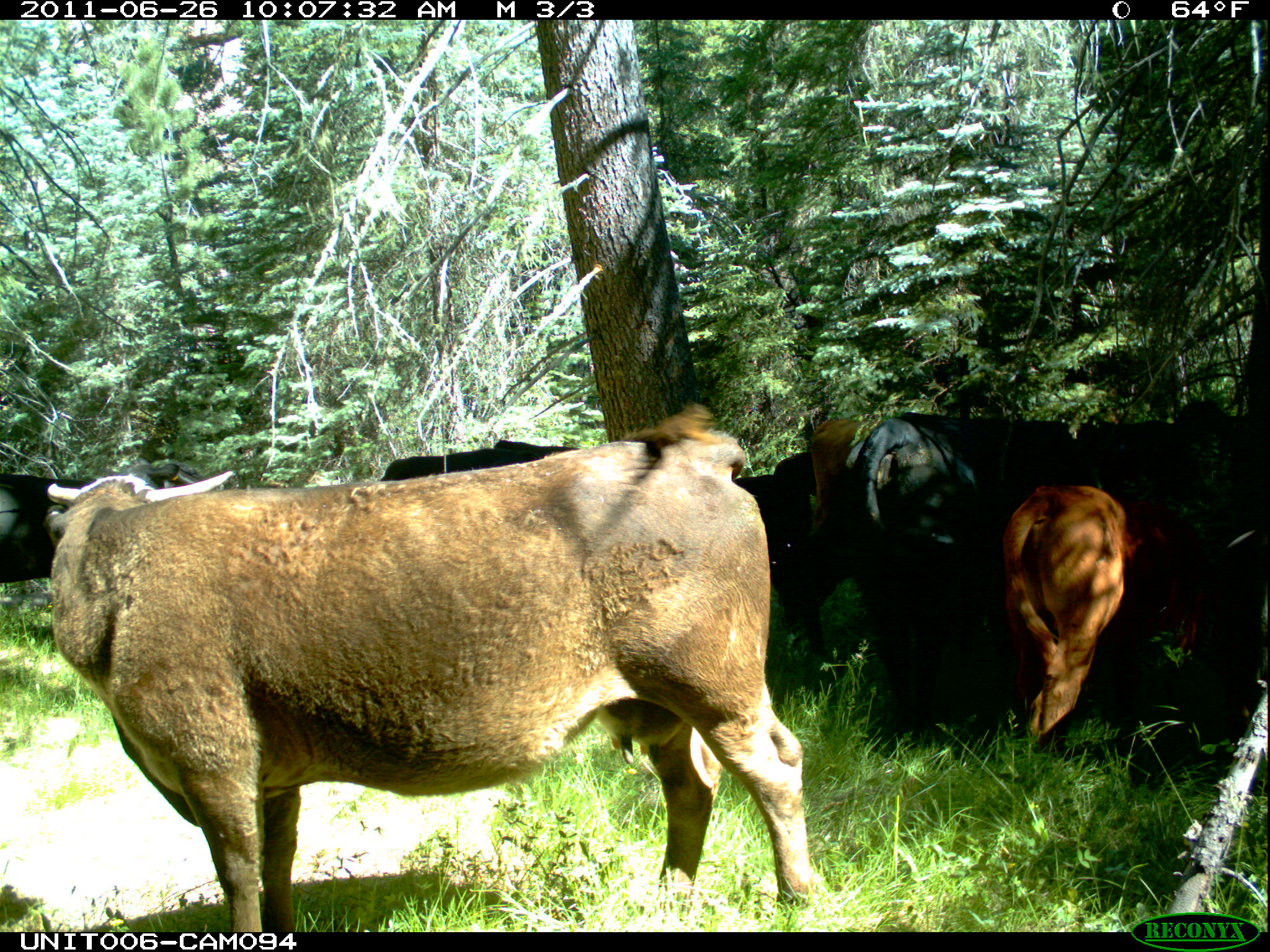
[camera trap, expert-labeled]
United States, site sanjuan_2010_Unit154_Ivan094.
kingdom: Animalia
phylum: Chordata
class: Mammalia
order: Artiodactyla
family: Bovidae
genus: Bos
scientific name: Bos taurus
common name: domestic cow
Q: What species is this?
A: Bos taurus (domestic cow).